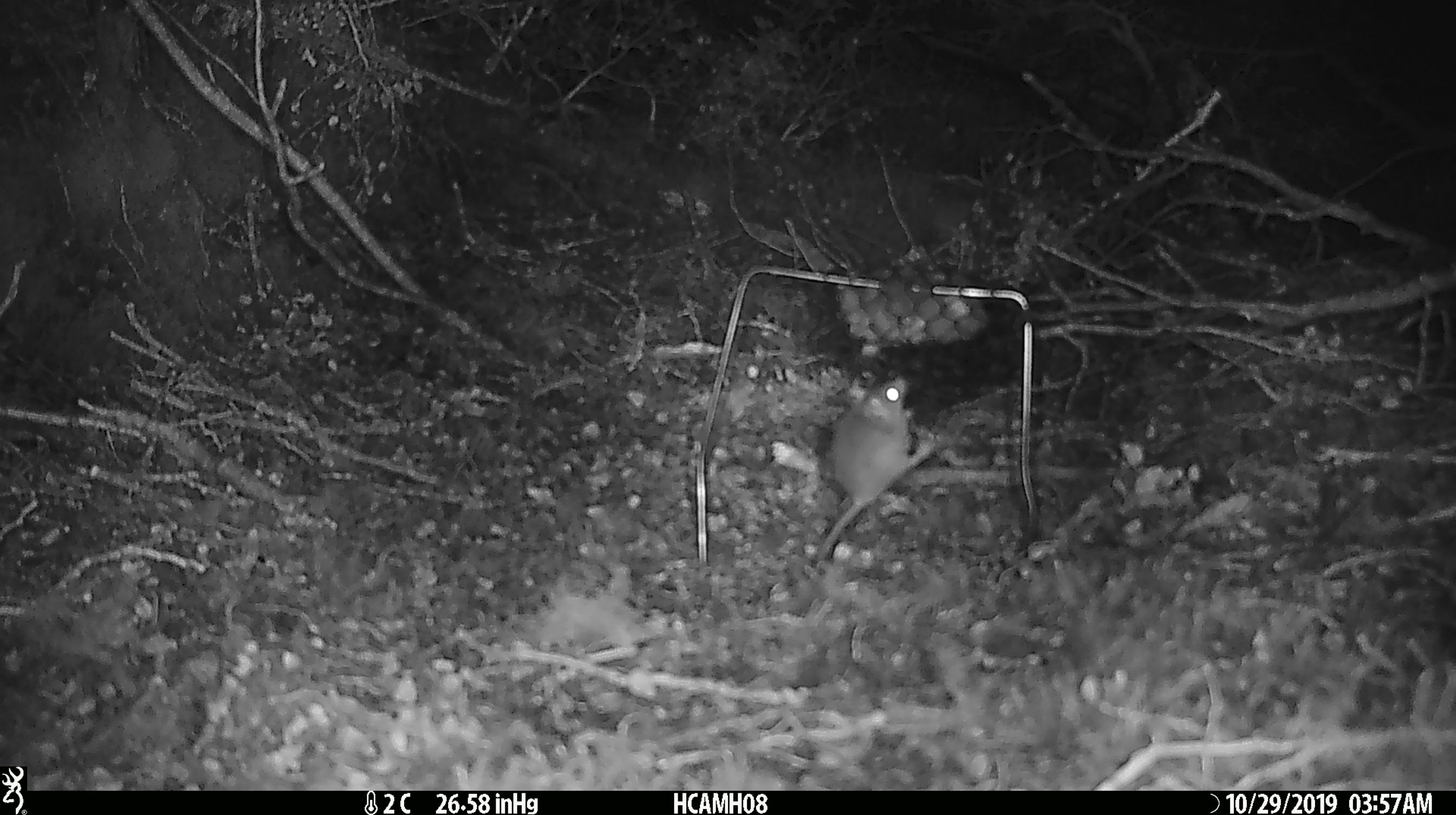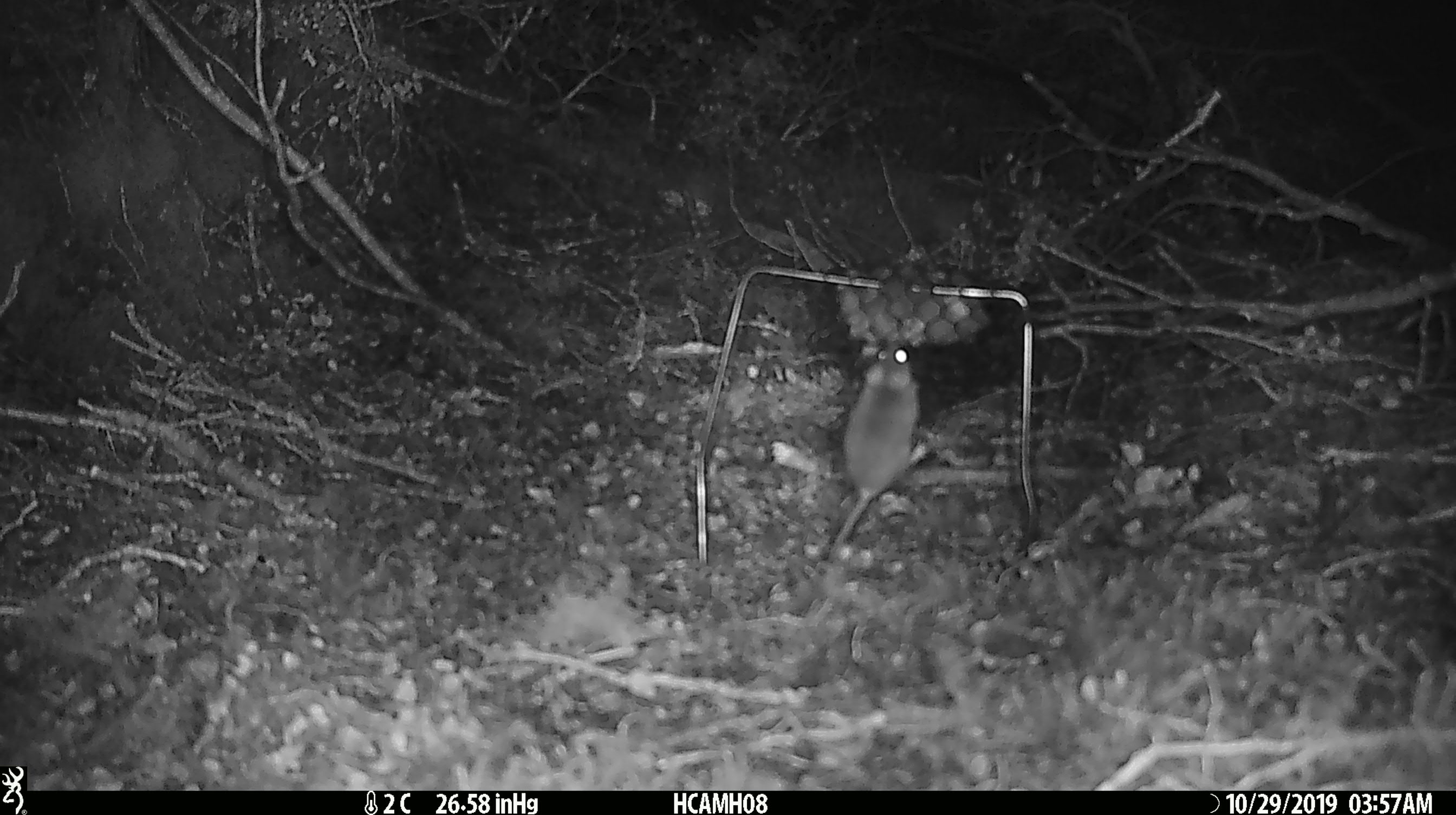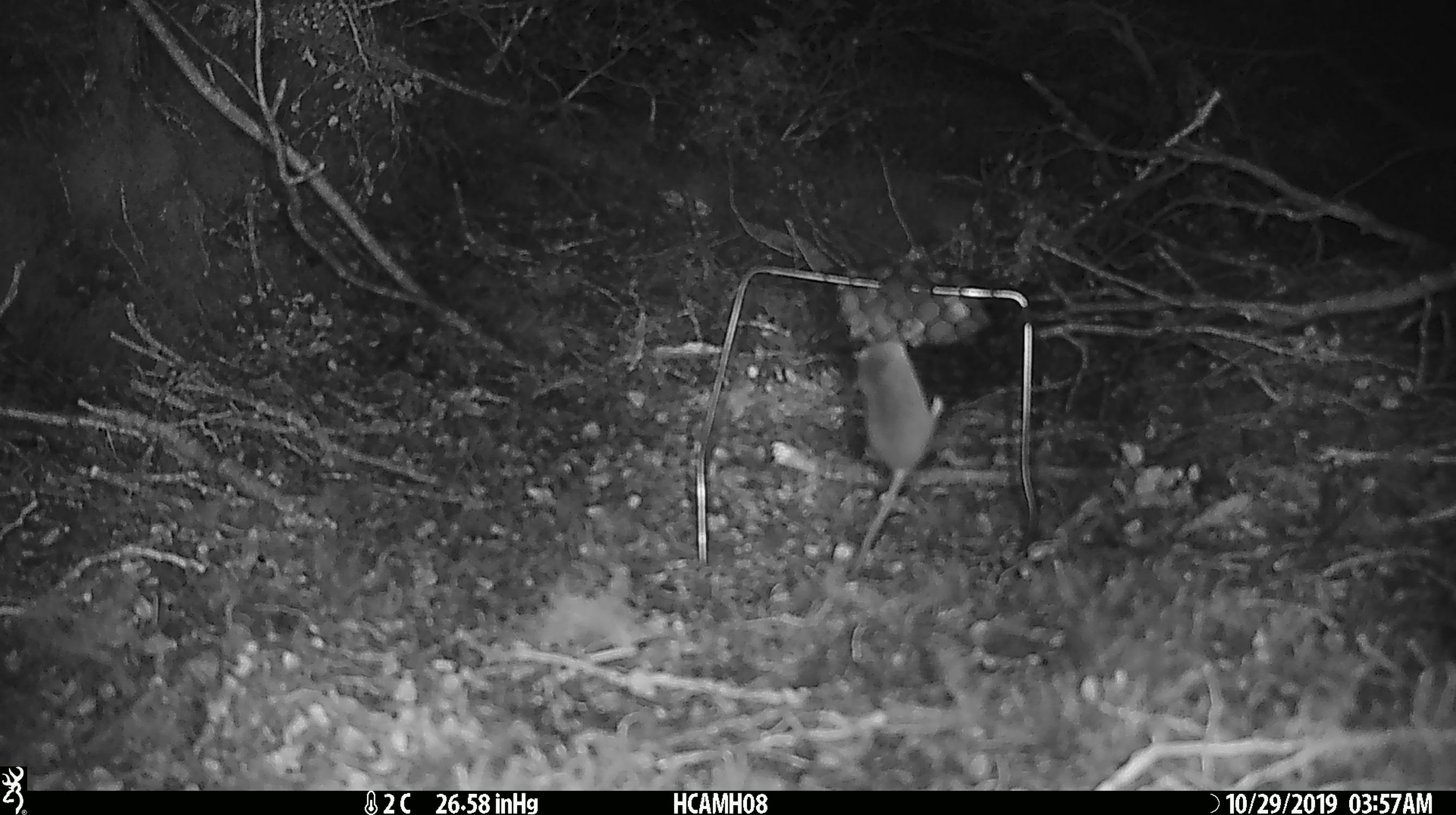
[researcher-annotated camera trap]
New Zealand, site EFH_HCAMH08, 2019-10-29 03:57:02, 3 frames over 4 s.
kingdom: Animalia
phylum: Chordata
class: Mammalia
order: Rodentia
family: Muridae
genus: Mus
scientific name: Mus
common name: mouse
Mouse (Mus).